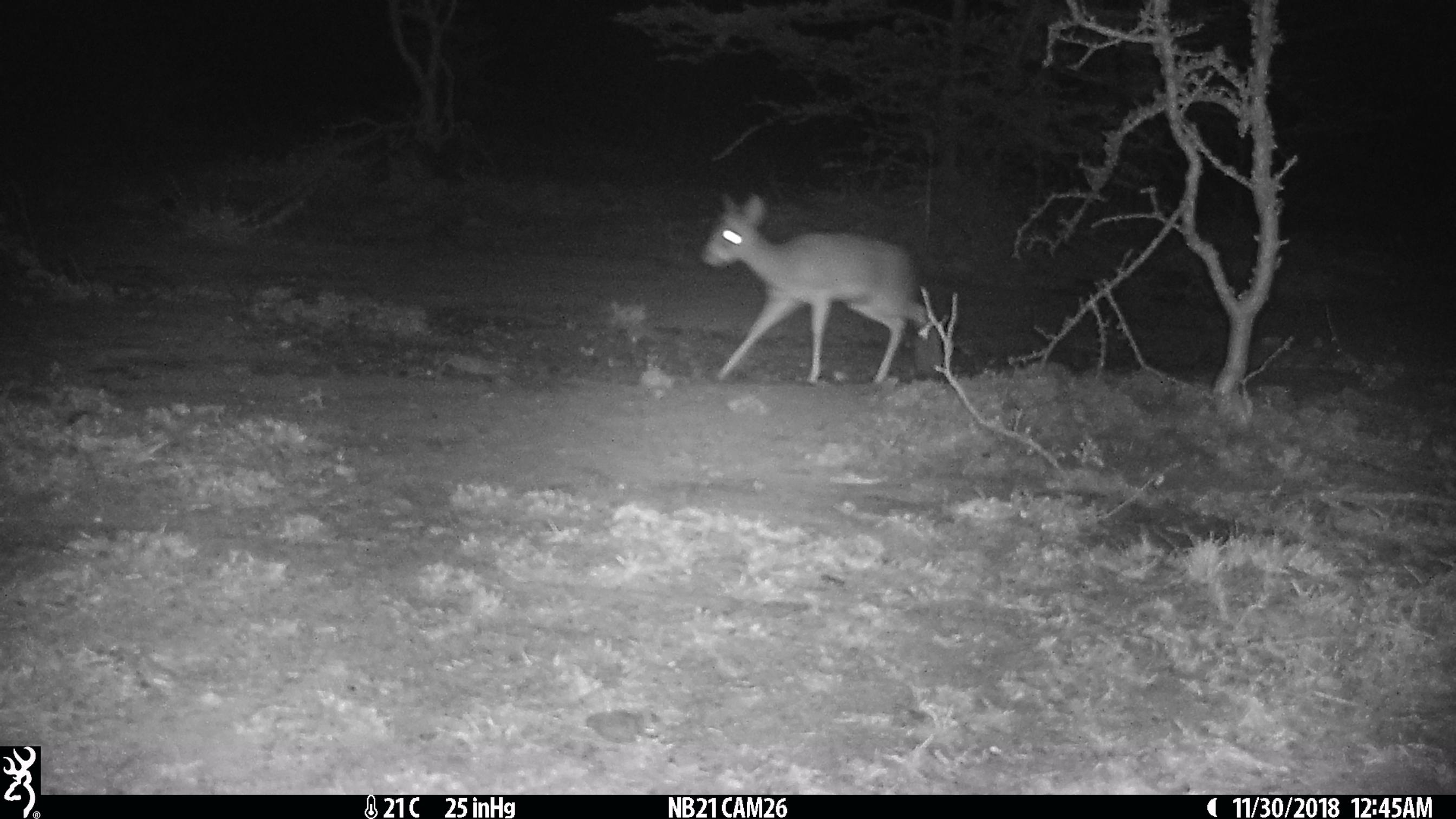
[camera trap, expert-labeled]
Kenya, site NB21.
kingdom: Animalia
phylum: Chordata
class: Mammalia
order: Artiodactyla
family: Bovidae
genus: Madoqua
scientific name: Madoqua kirkii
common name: kirk's dik-dik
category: dikdik